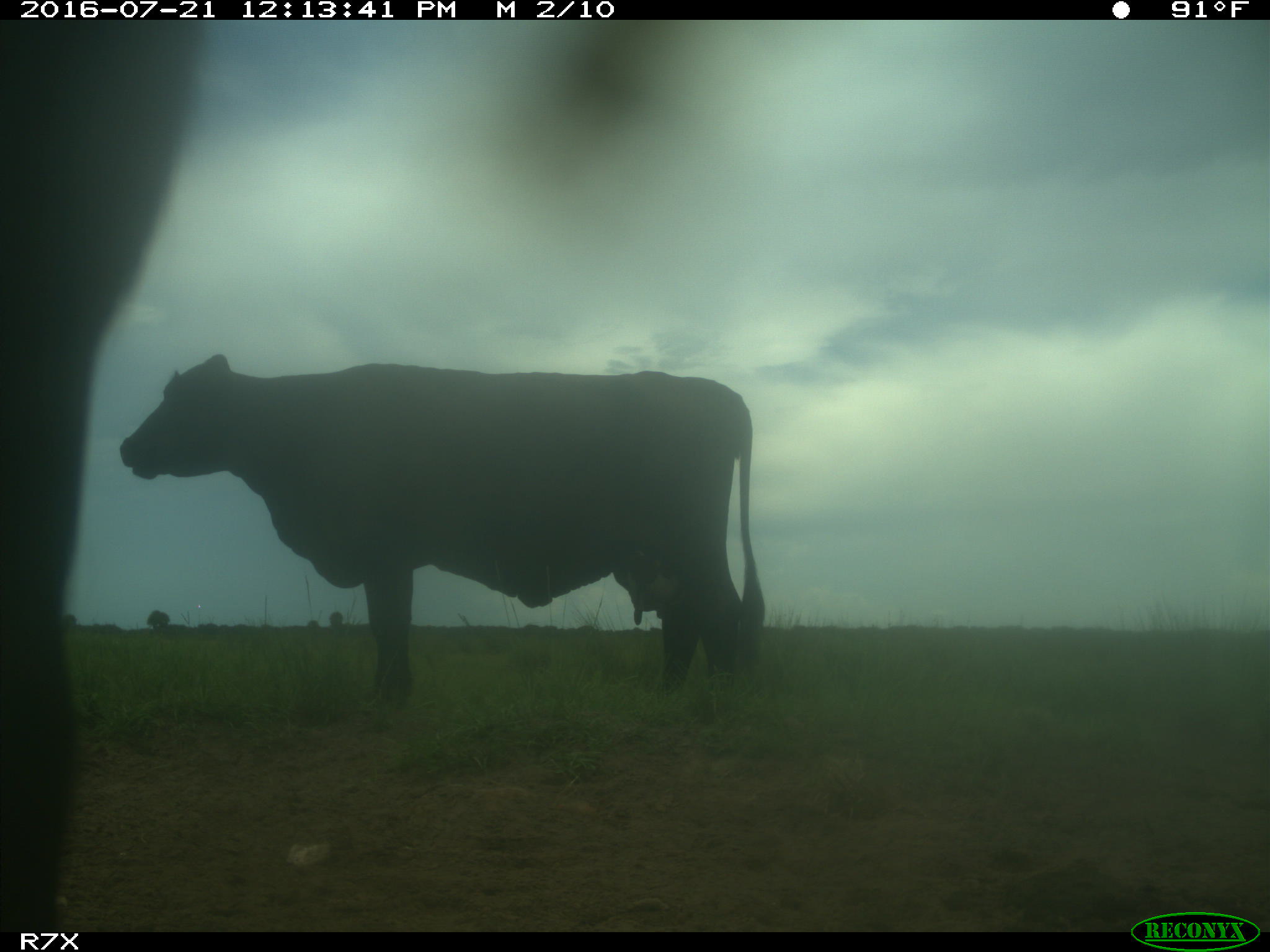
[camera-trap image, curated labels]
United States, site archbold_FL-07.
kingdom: Animalia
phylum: Chordata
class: Mammalia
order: Artiodactyla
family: Bovidae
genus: Bos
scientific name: Bos taurus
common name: domestic cow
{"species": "Bos taurus (domestic cow)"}